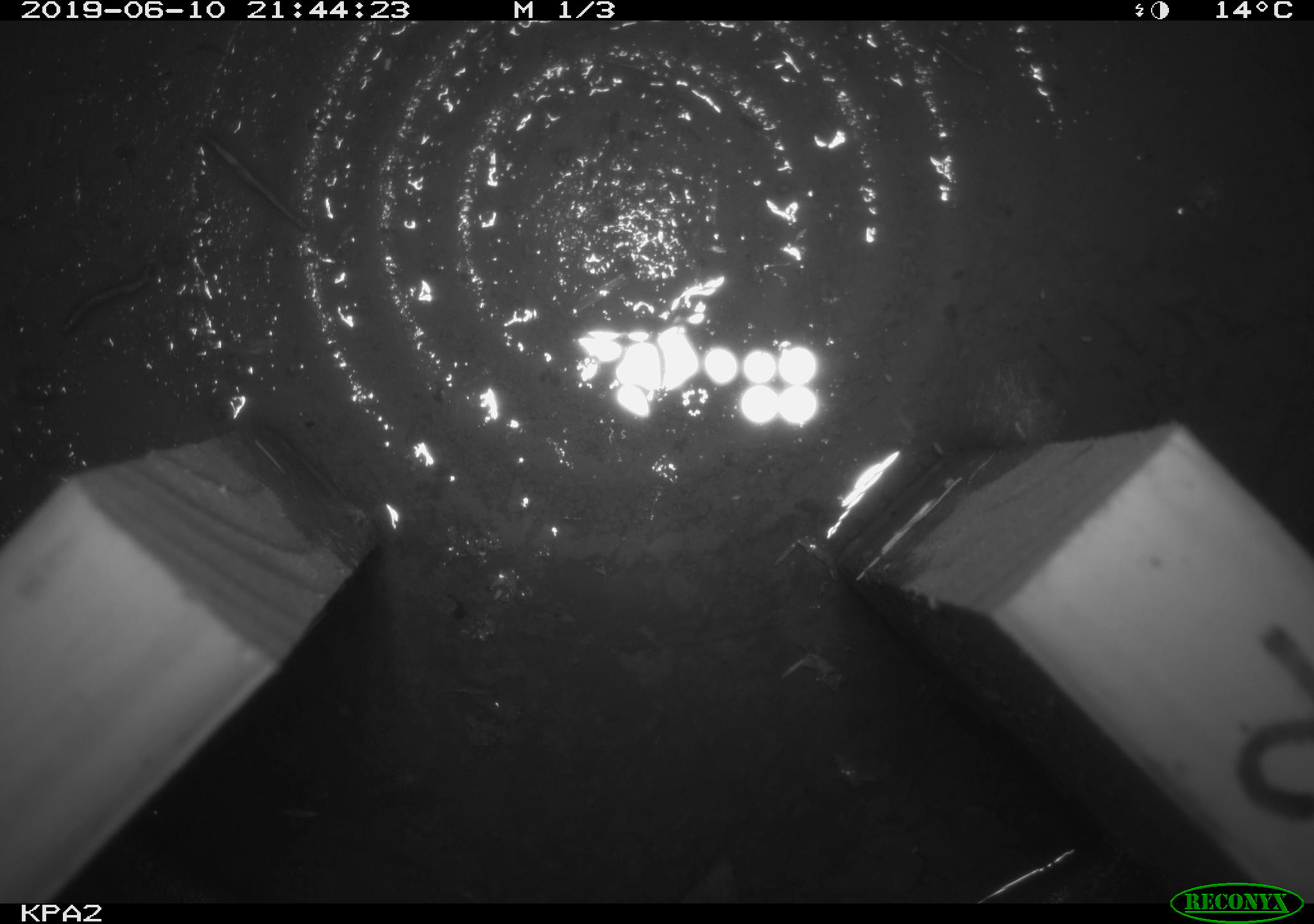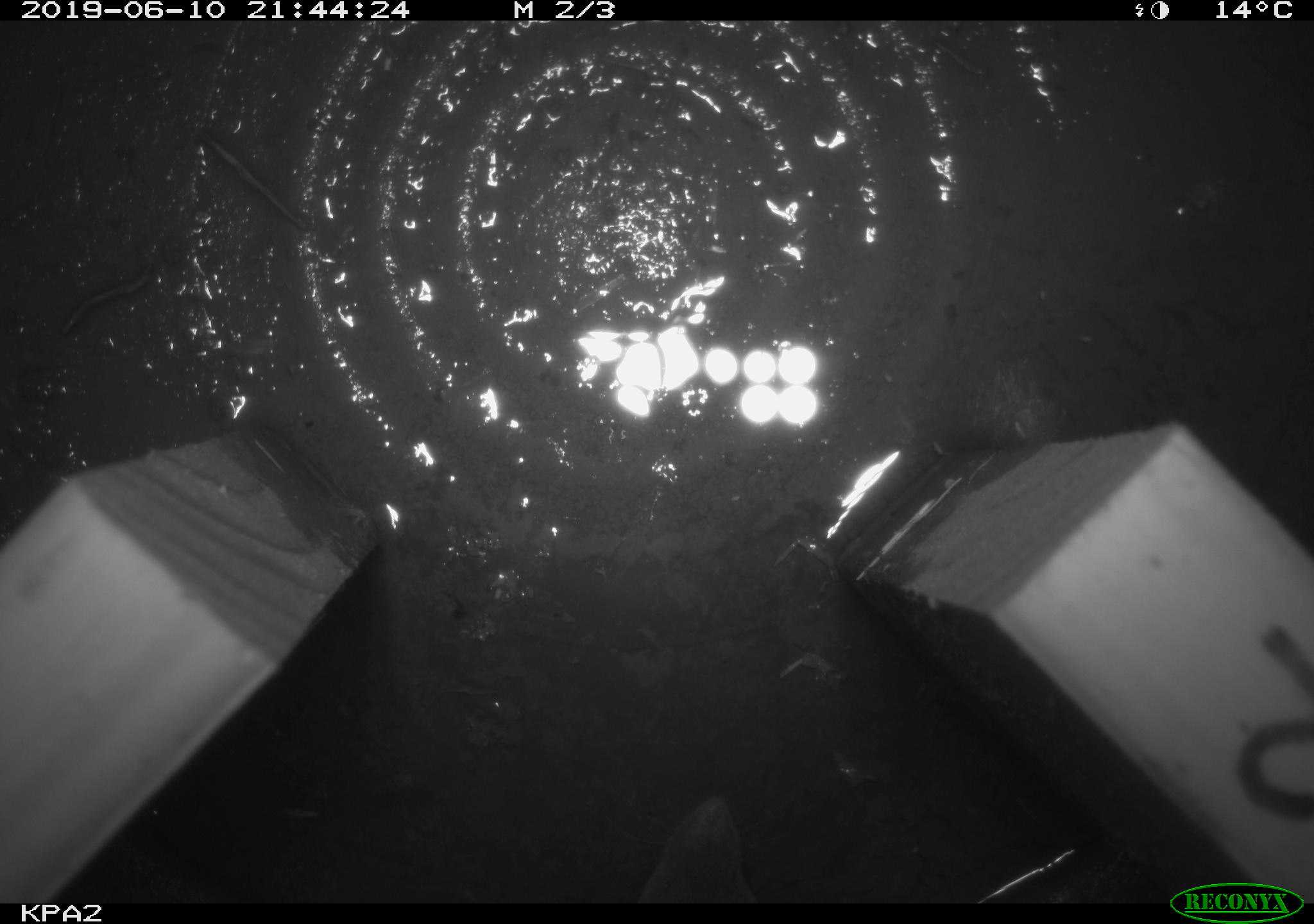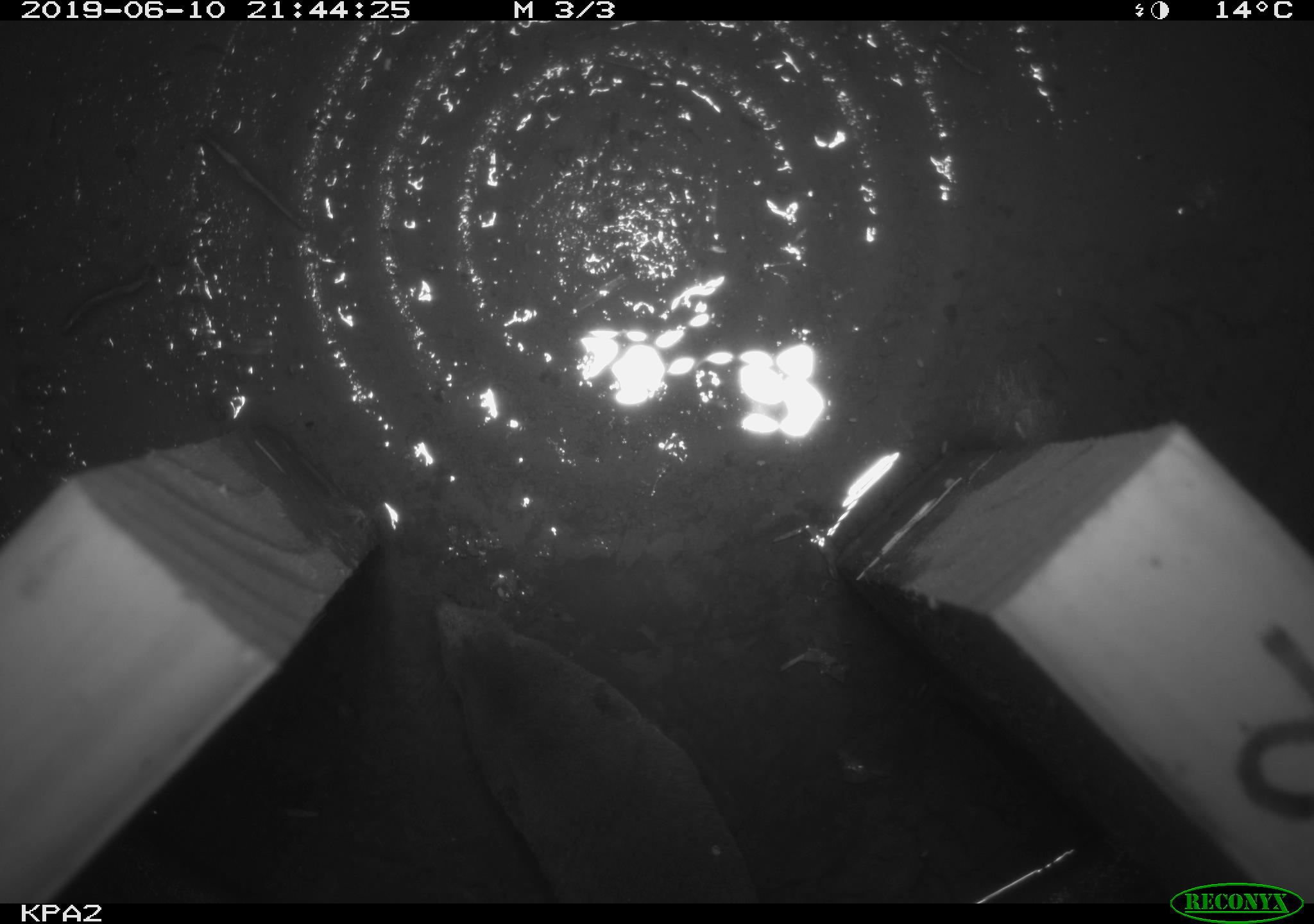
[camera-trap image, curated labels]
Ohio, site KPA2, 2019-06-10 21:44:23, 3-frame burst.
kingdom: Animalia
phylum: Chordata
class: Mammalia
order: Eulipotyphla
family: Soricidae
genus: Blarina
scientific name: Blarina brevicauda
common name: northern short-tailed shrew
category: n. short-tailed shrew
N. short-tailed shrew (northern short-tailed shrew) (Blarina brevicauda).